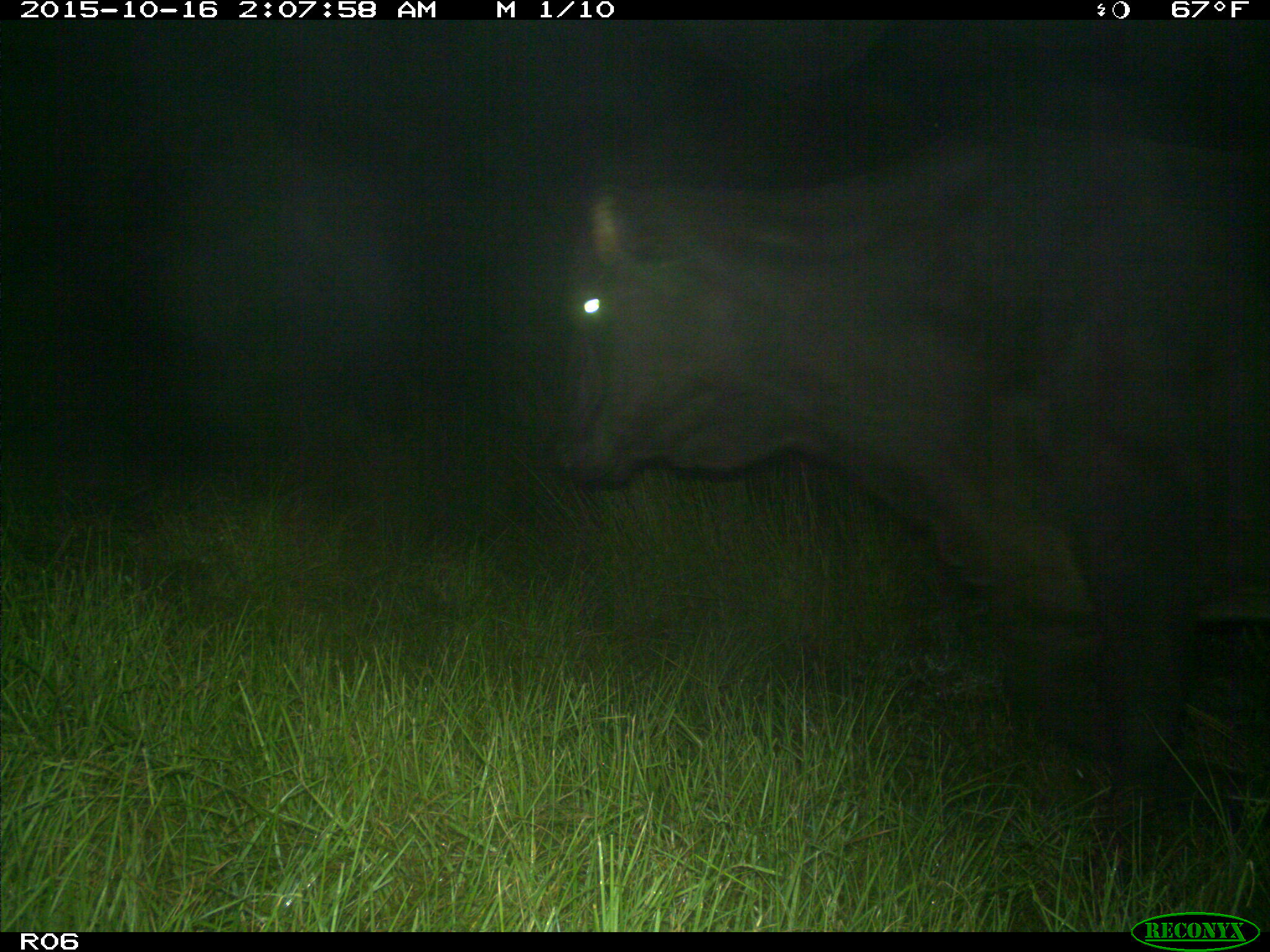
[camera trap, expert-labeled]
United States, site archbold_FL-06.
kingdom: Animalia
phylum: Chordata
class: Mammalia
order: Artiodactyla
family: Bovidae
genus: Bos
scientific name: Bos taurus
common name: domestic cow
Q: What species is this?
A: Bos taurus (domestic cow).